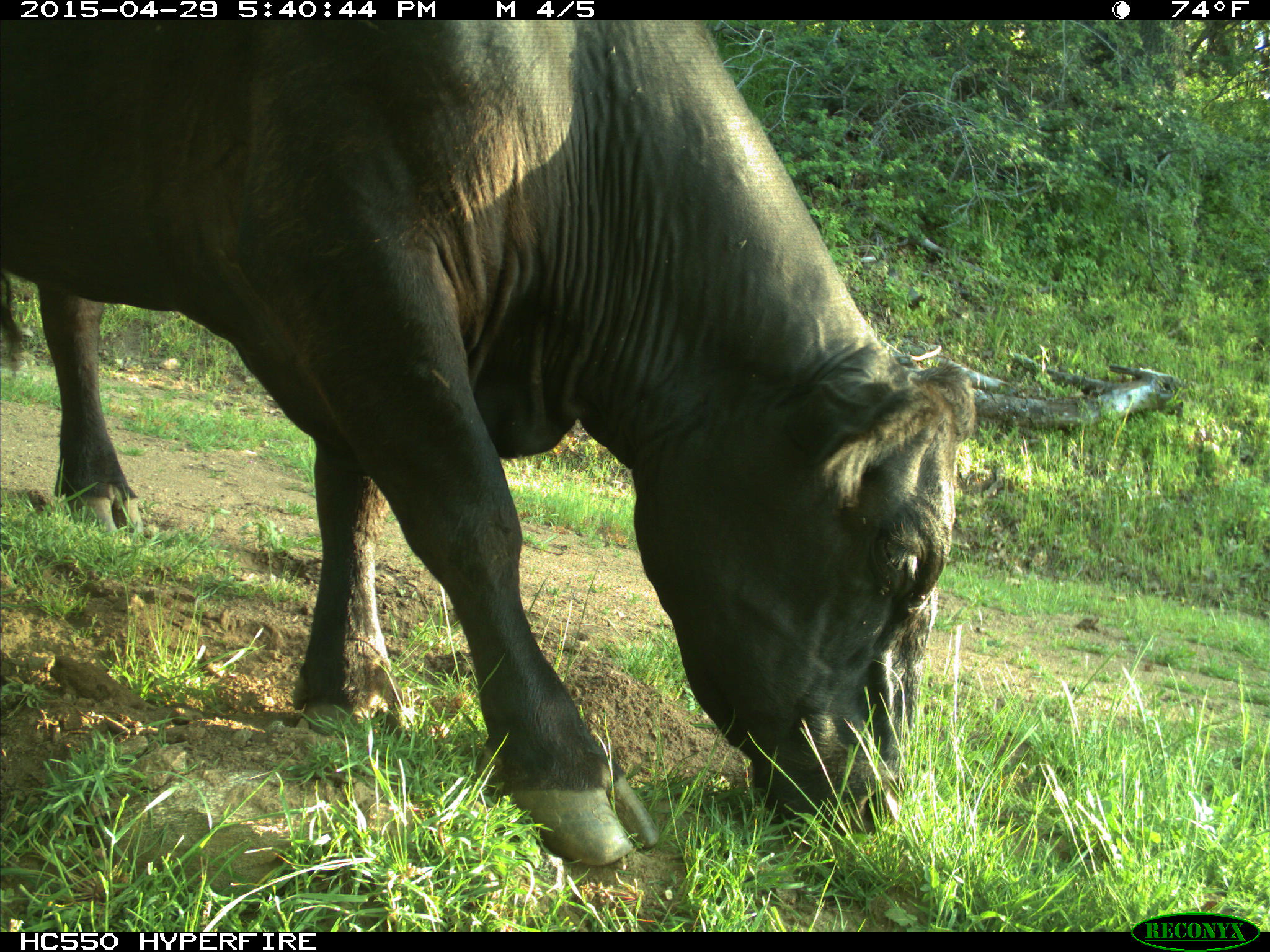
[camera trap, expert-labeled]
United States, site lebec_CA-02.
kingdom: Animalia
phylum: Chordata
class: Mammalia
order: Artiodactyla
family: Bovidae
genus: Bos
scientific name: Bos taurus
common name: domestic cow